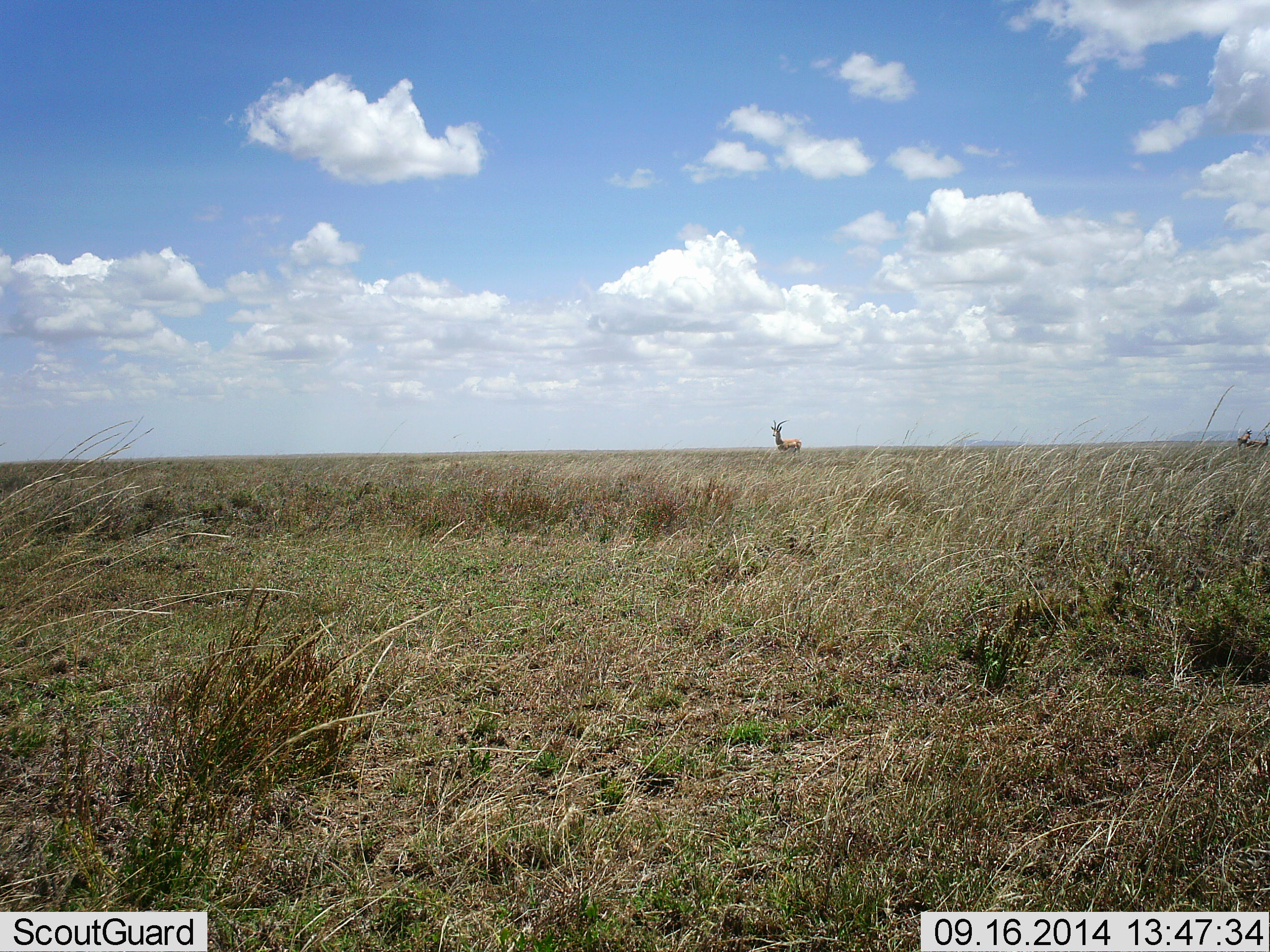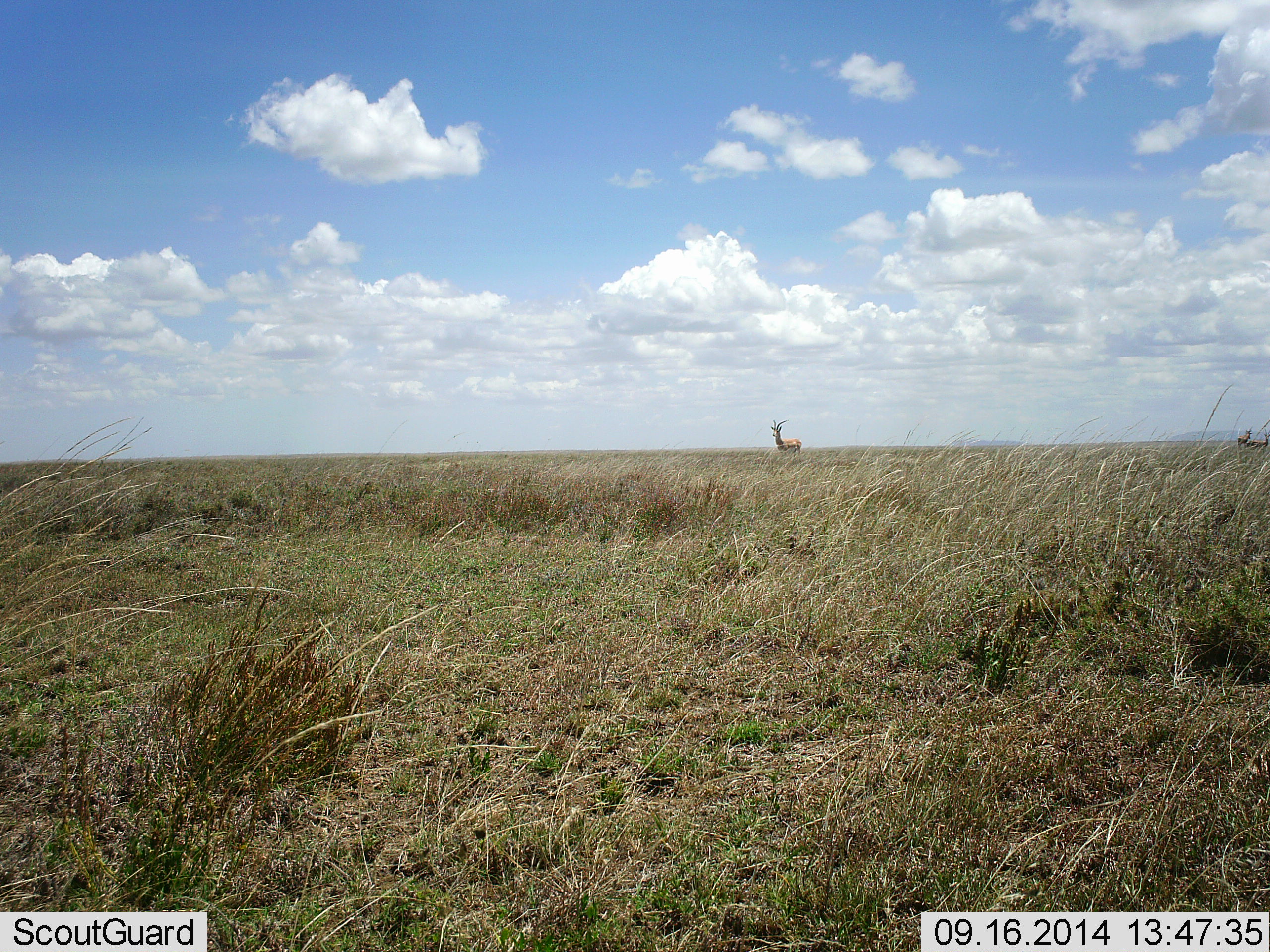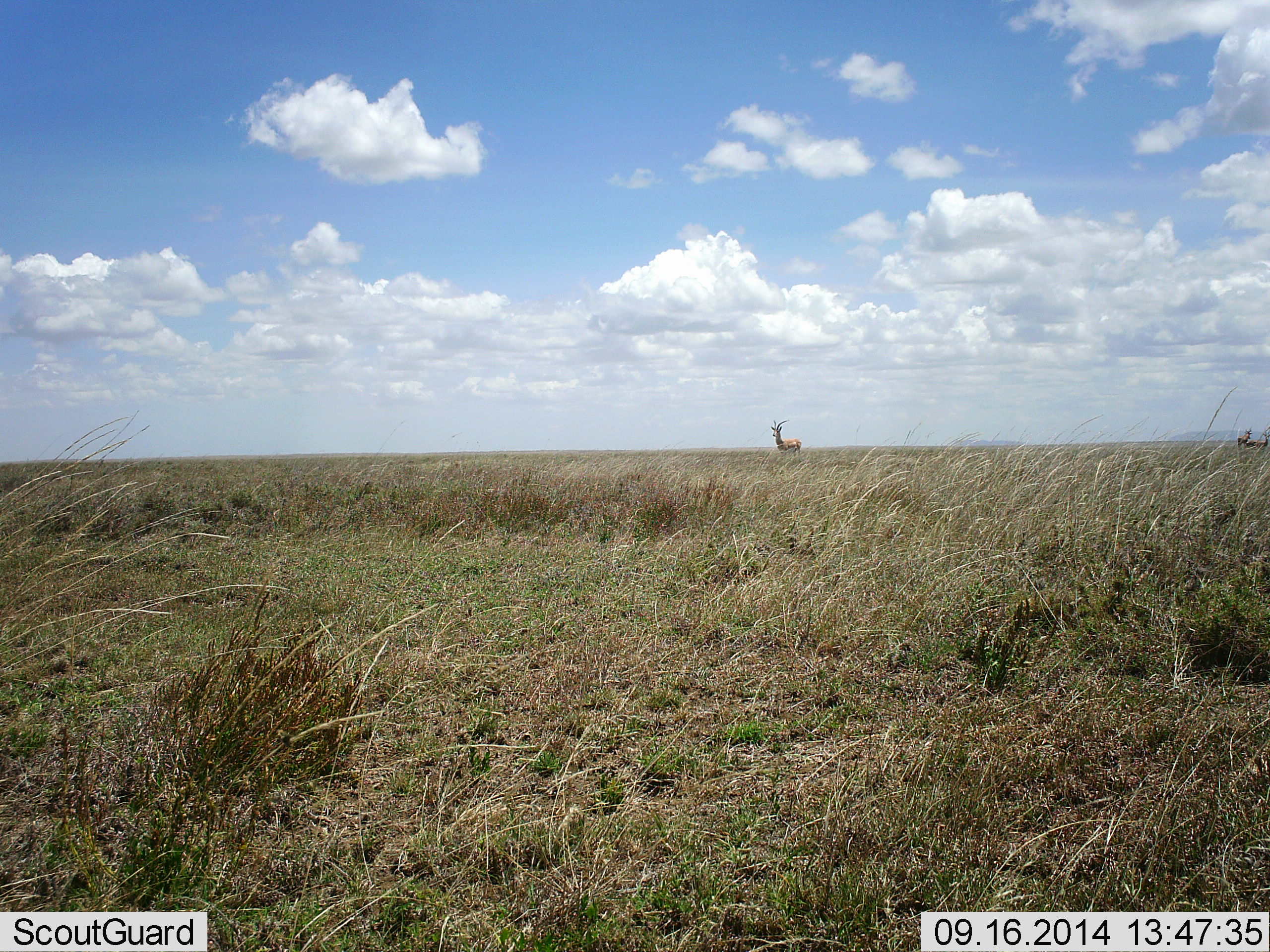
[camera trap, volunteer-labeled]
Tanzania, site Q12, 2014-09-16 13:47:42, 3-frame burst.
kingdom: Animalia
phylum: Chordata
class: Mammalia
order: Artiodactyla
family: Bovidae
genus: Nanger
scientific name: Nanger granti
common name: grant's gazelle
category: gazellegrants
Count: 1.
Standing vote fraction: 100%.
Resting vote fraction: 0%.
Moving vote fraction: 0%.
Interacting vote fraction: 0%.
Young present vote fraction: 0%.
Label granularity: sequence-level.